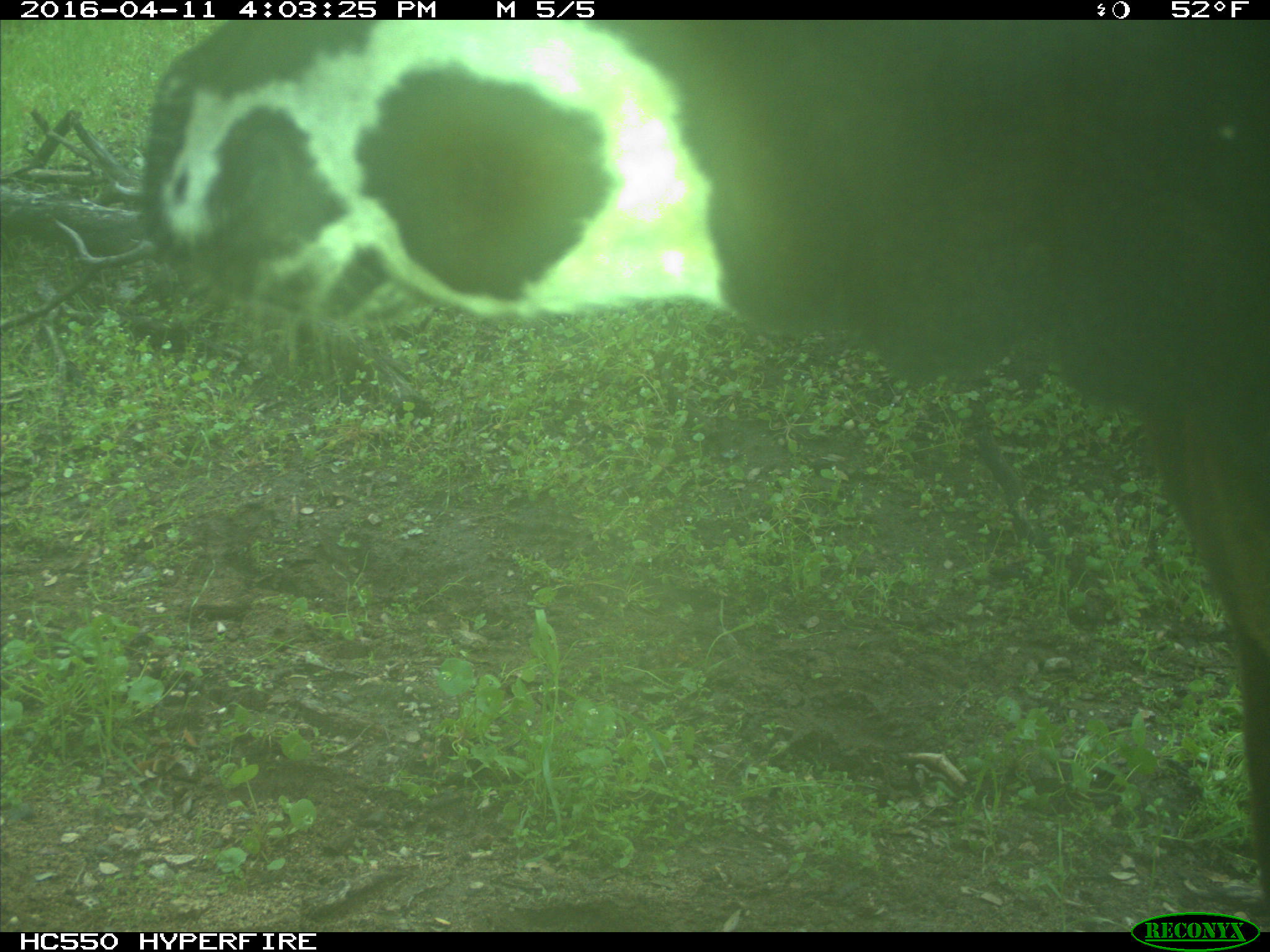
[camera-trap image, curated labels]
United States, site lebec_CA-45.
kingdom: Animalia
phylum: Chordata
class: Mammalia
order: Artiodactyla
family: Bovidae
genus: Bos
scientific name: Bos taurus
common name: domestic cow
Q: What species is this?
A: Bos taurus (domestic cow).